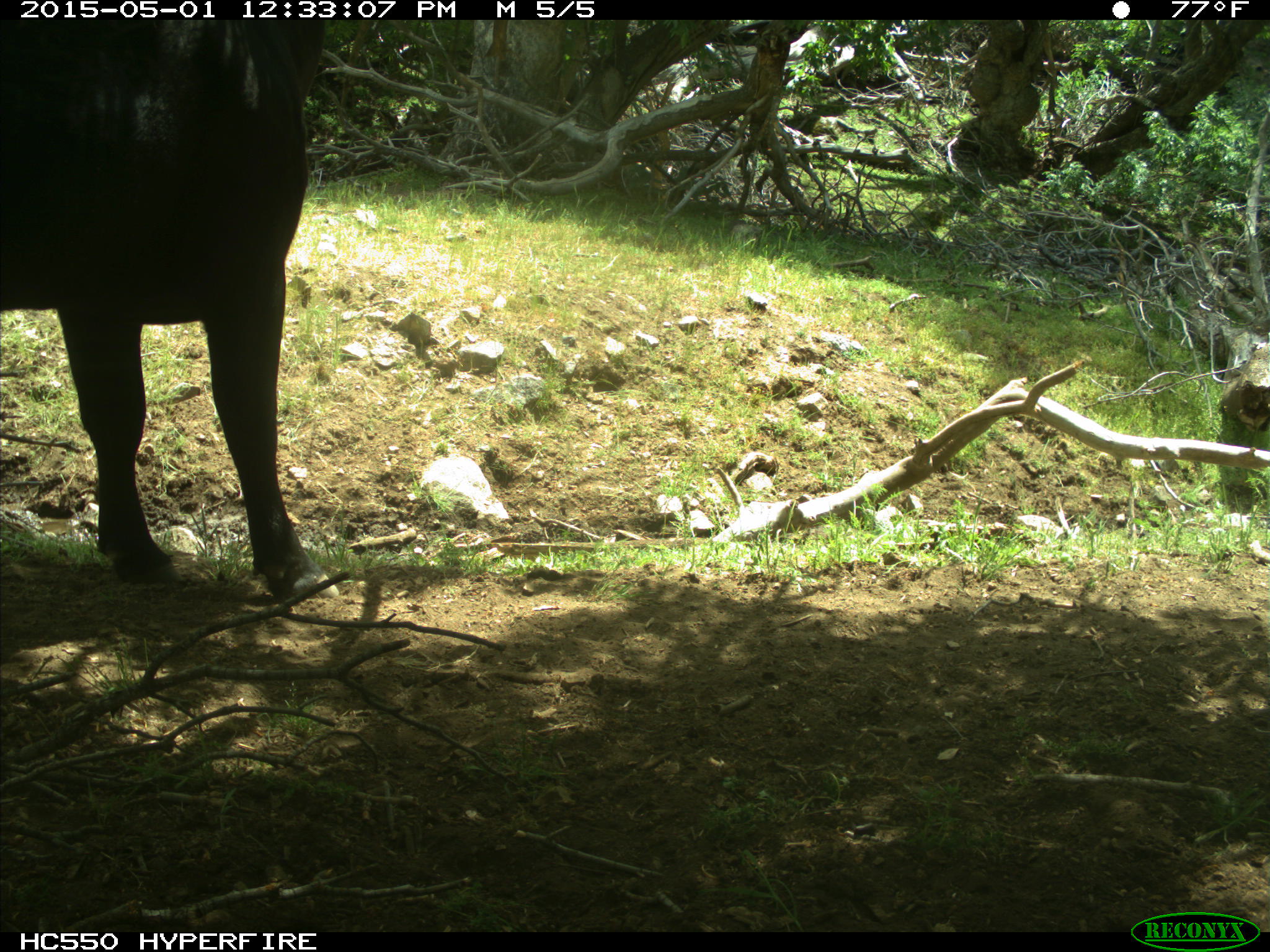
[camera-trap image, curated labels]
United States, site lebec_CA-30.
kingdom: Animalia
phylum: Chordata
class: Mammalia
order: Artiodactyla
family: Bovidae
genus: Bos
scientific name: Bos taurus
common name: domestic cow